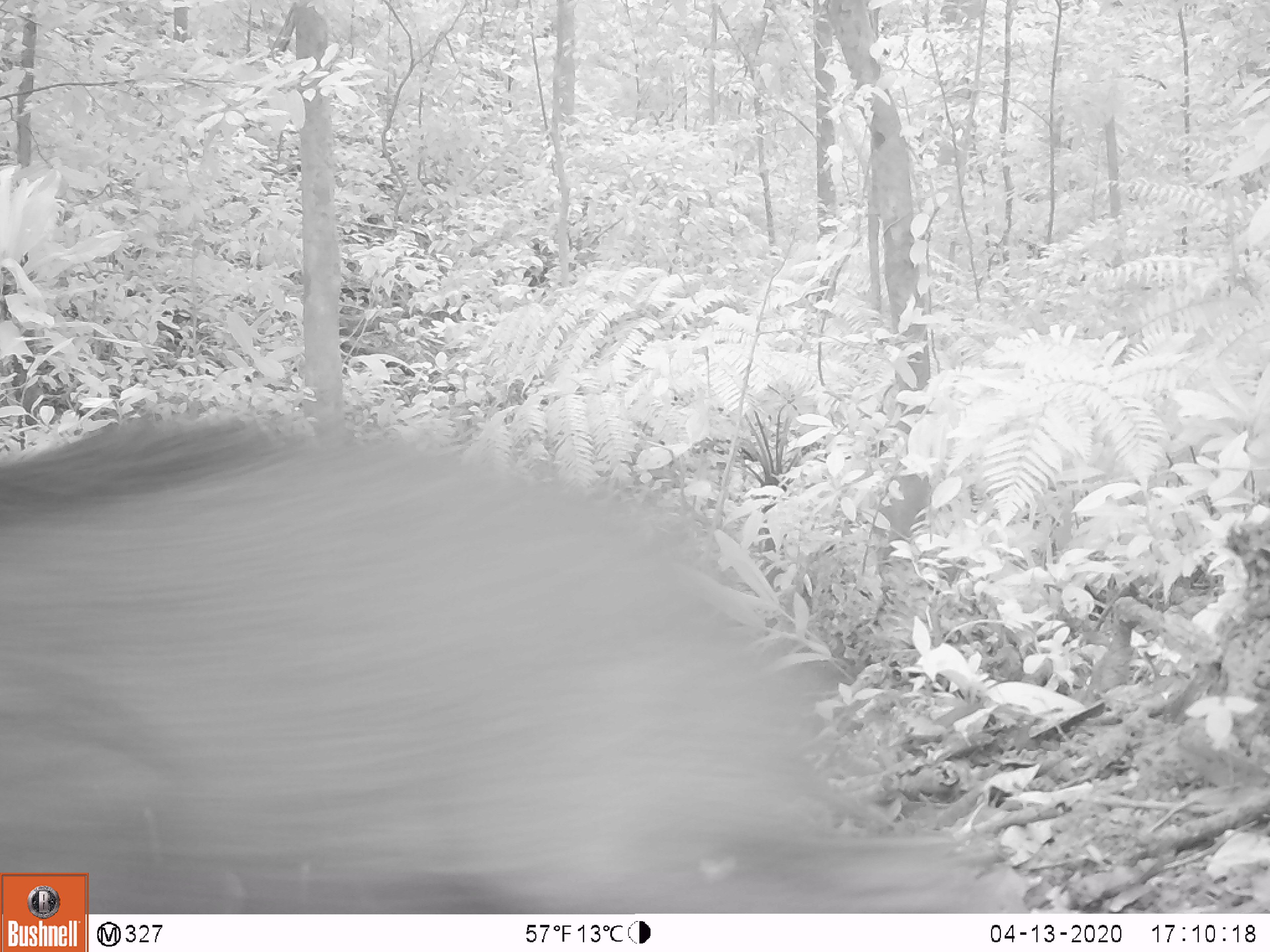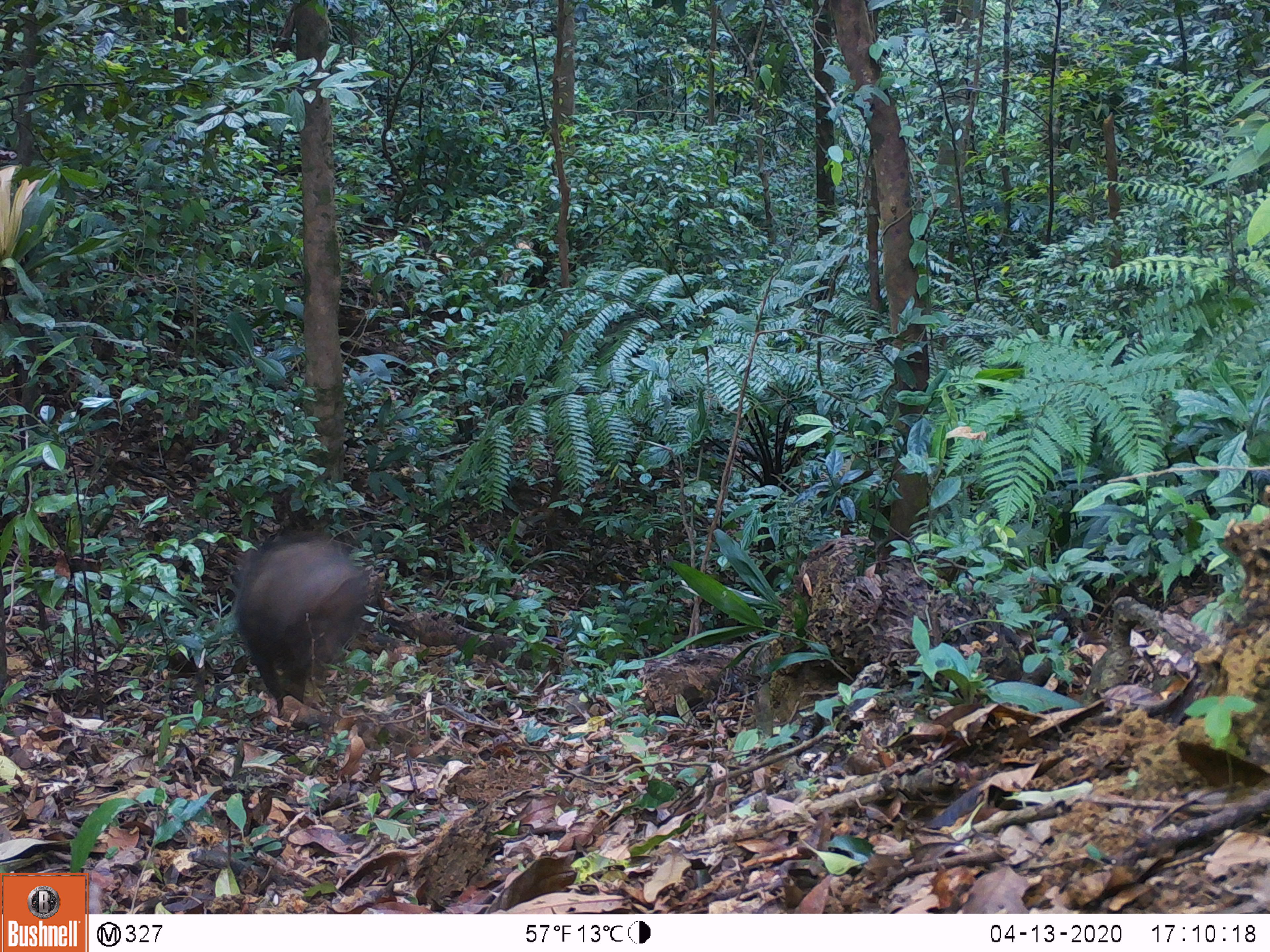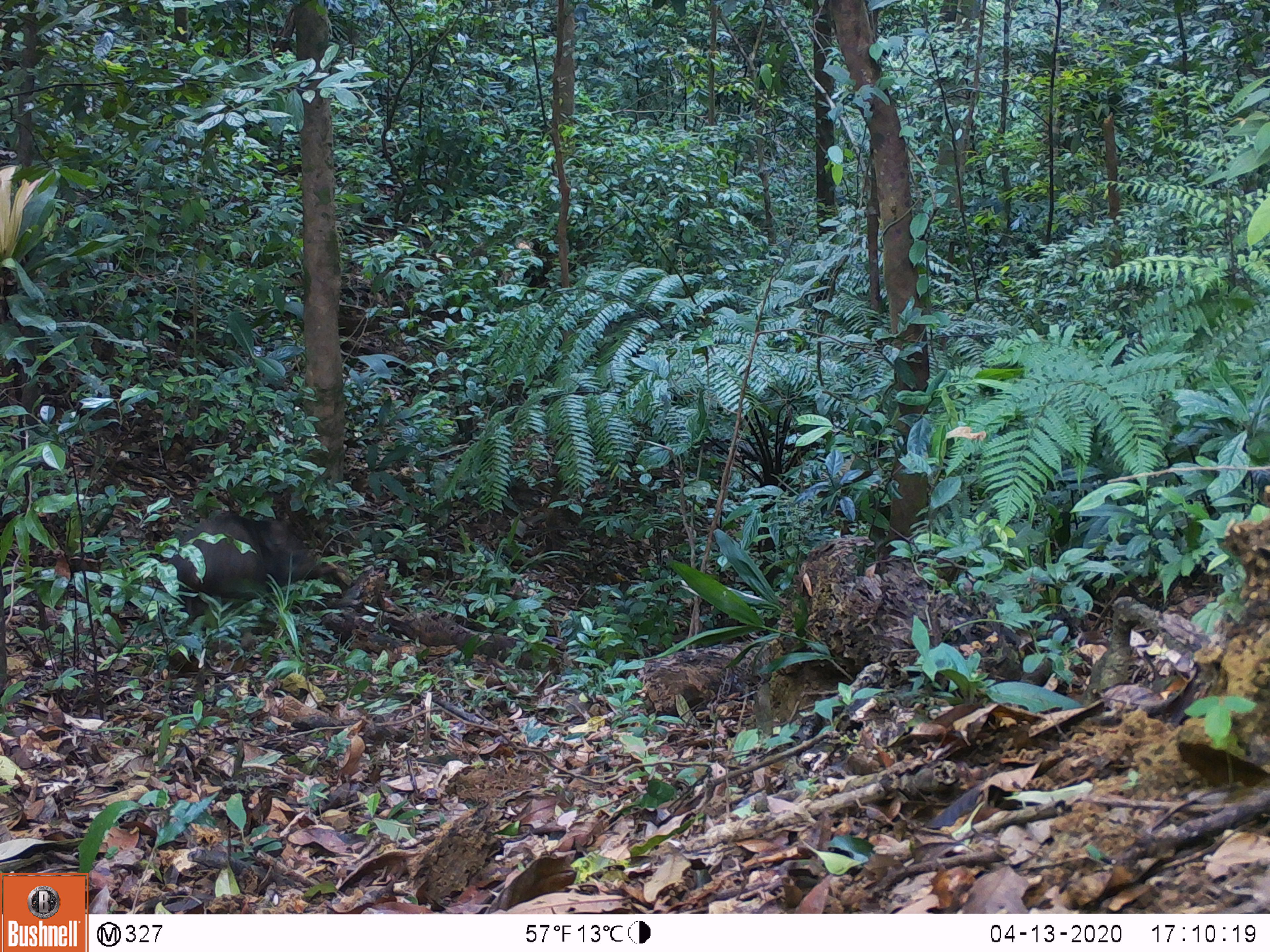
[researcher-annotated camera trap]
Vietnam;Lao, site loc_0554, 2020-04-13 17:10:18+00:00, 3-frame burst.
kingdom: Animalia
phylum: Chordata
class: Mammalia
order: Artiodactyla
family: Suidae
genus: Sus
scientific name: Sus scrofa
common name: eurasian wild pig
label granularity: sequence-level